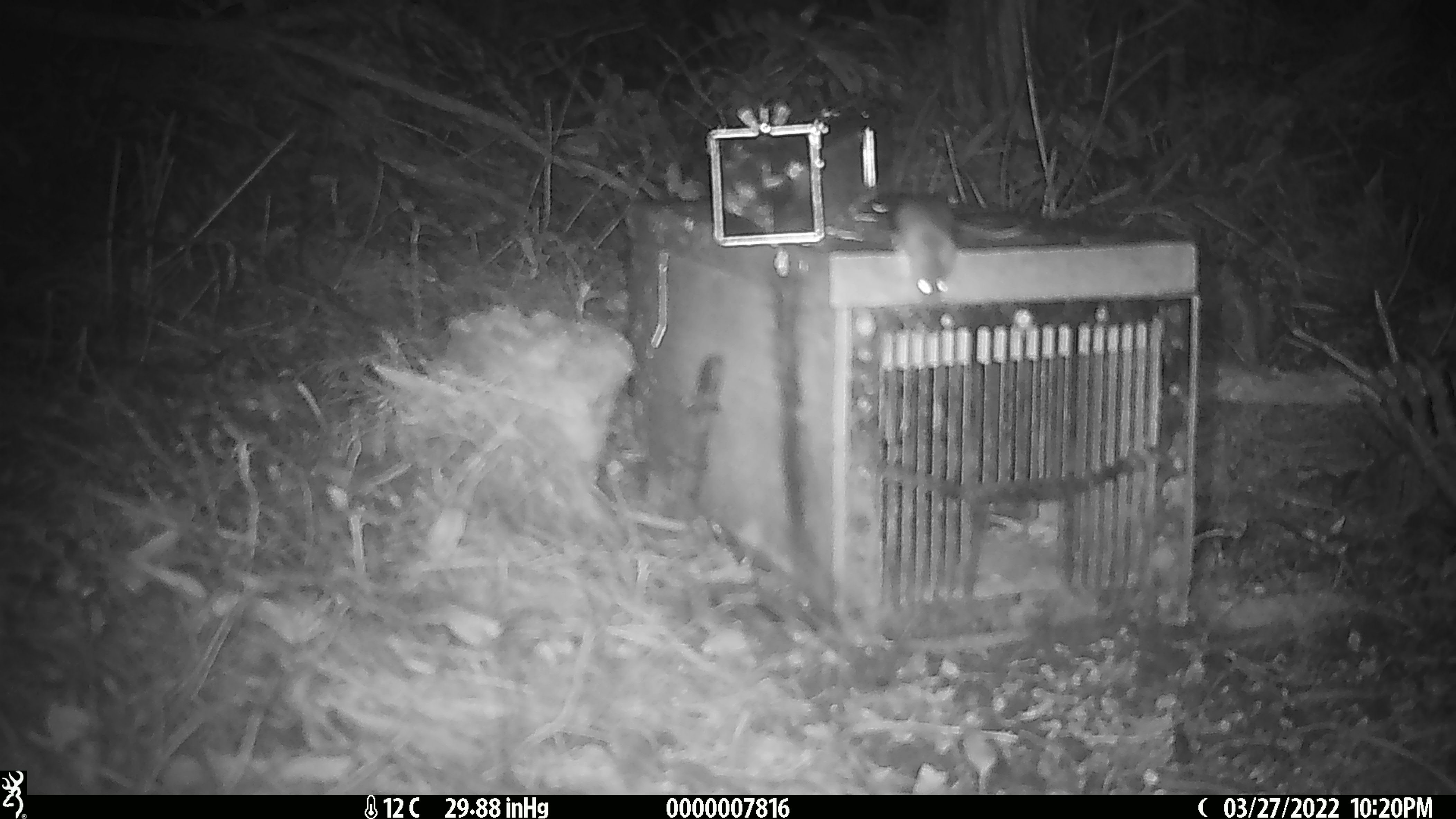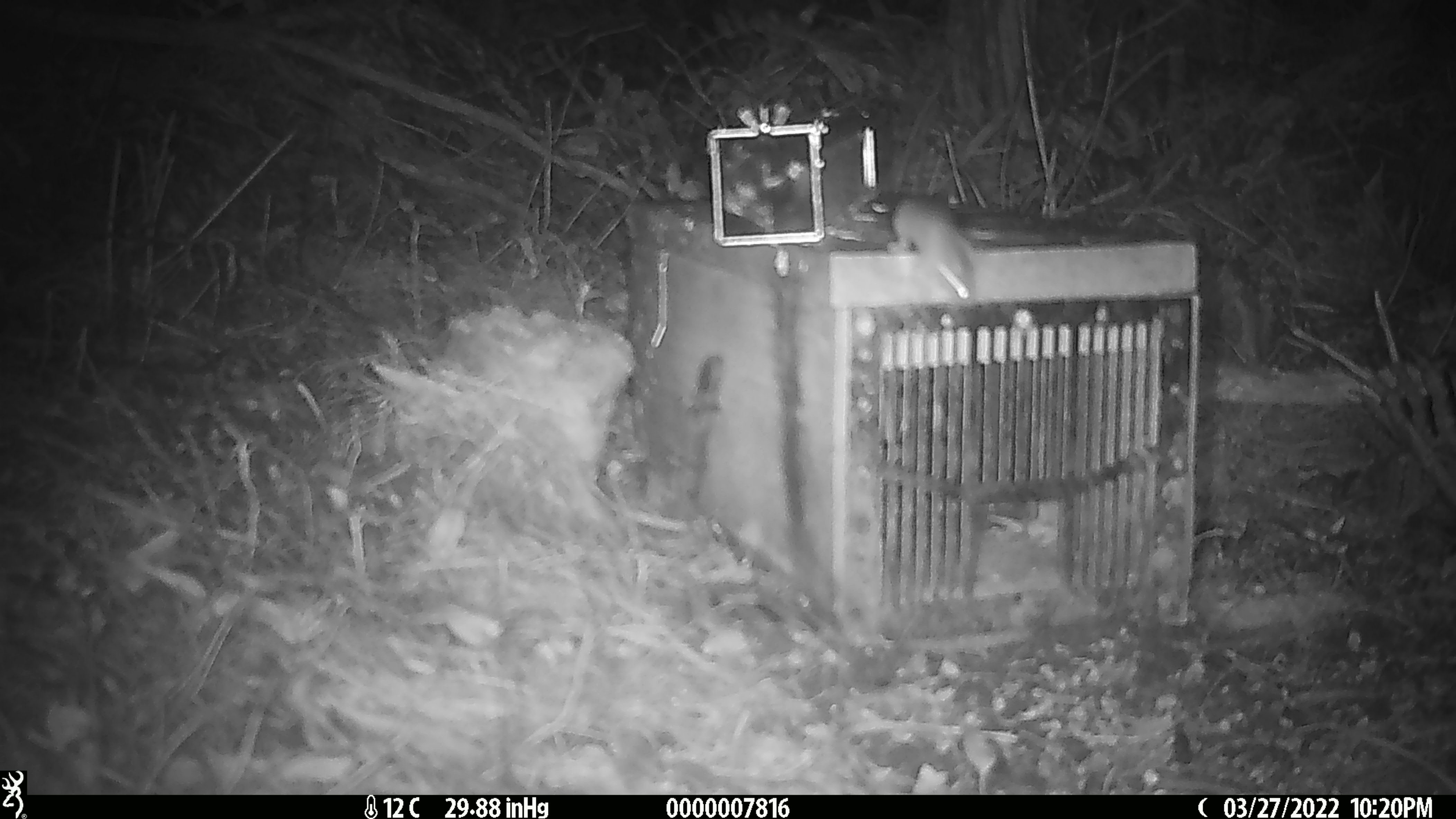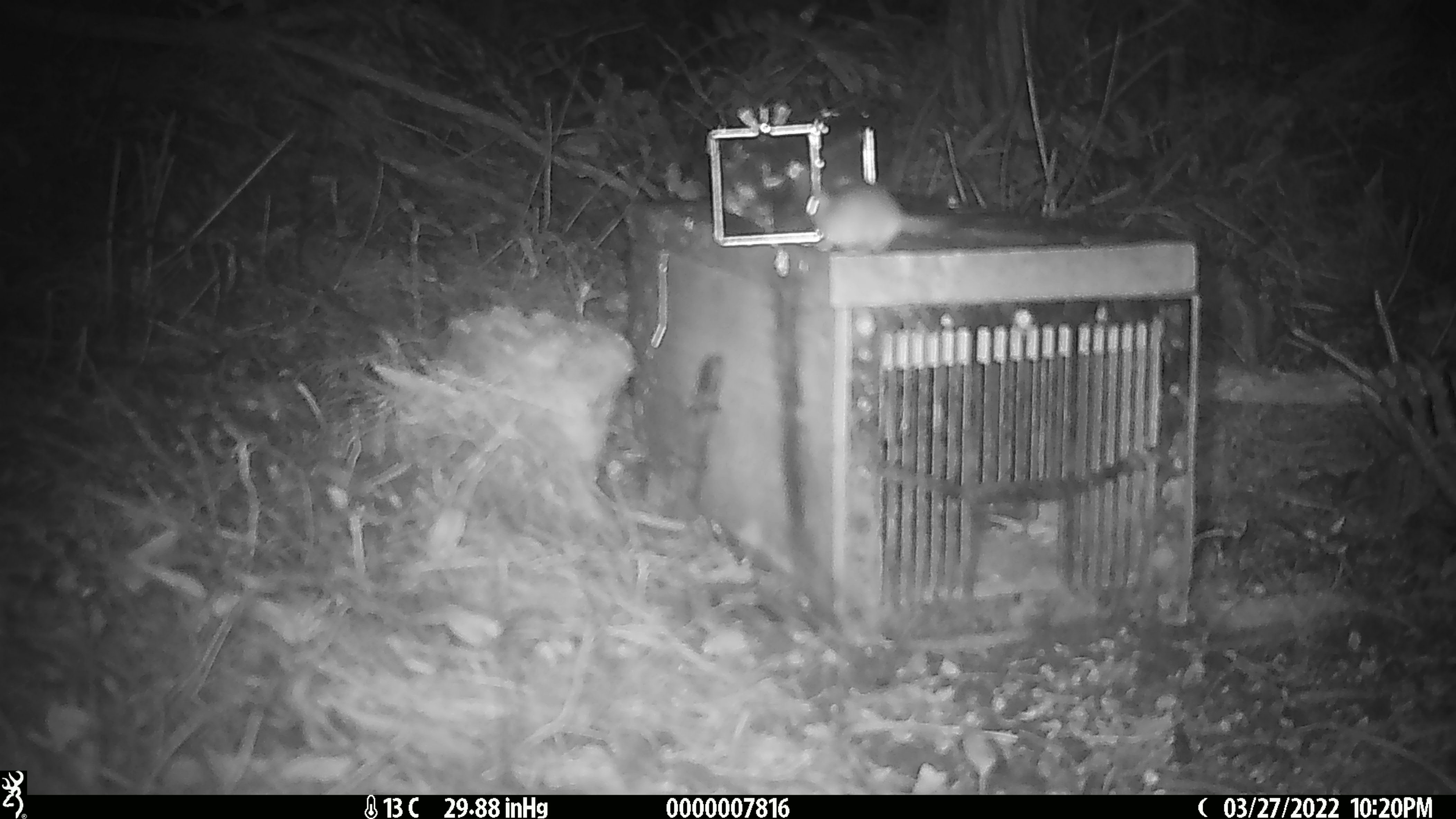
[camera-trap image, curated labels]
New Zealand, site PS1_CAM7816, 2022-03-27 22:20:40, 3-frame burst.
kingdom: Animalia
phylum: Chordata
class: Mammalia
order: Rodentia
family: Muridae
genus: Mus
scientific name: Mus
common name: mouse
Mouse (Mus).